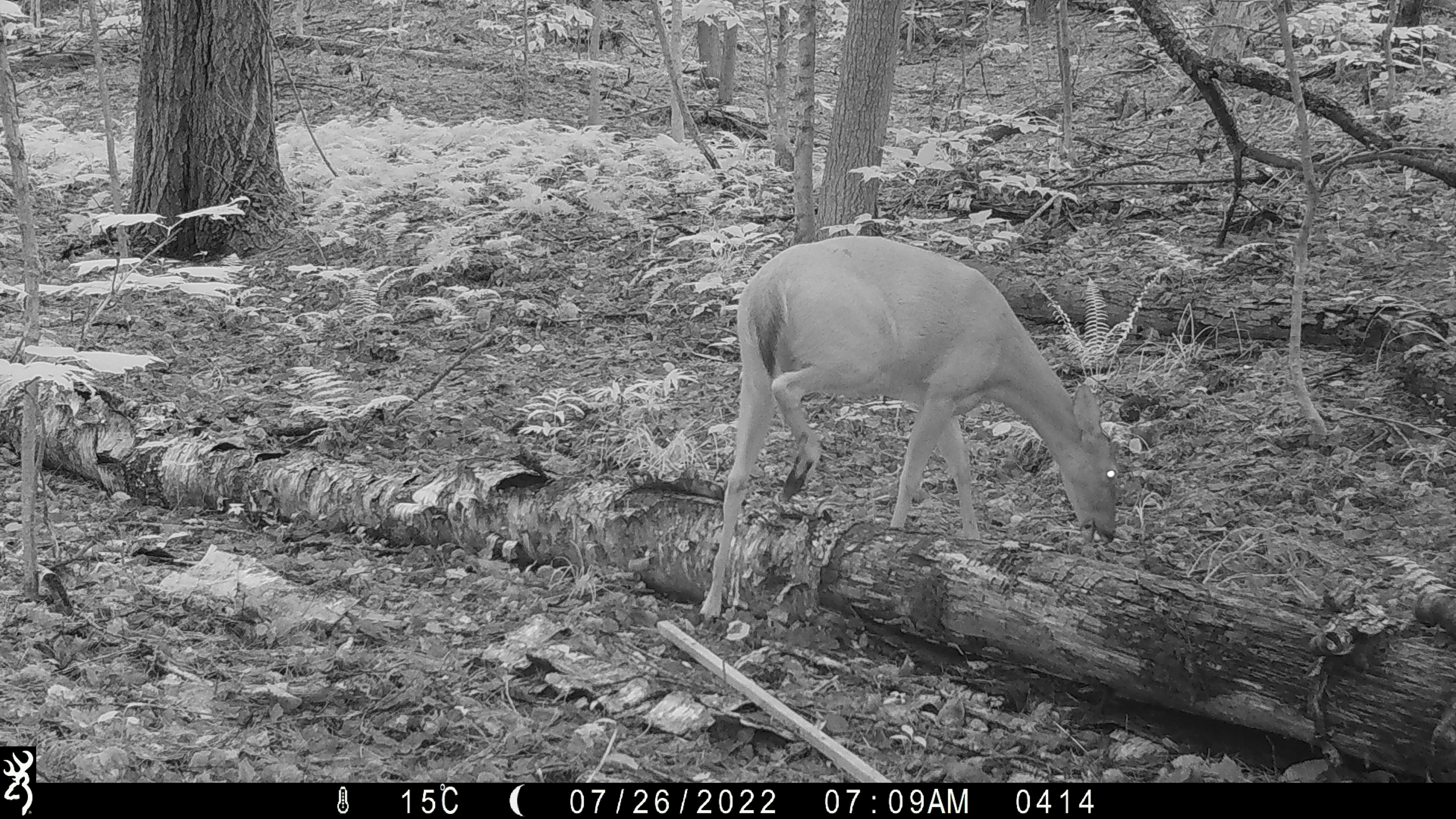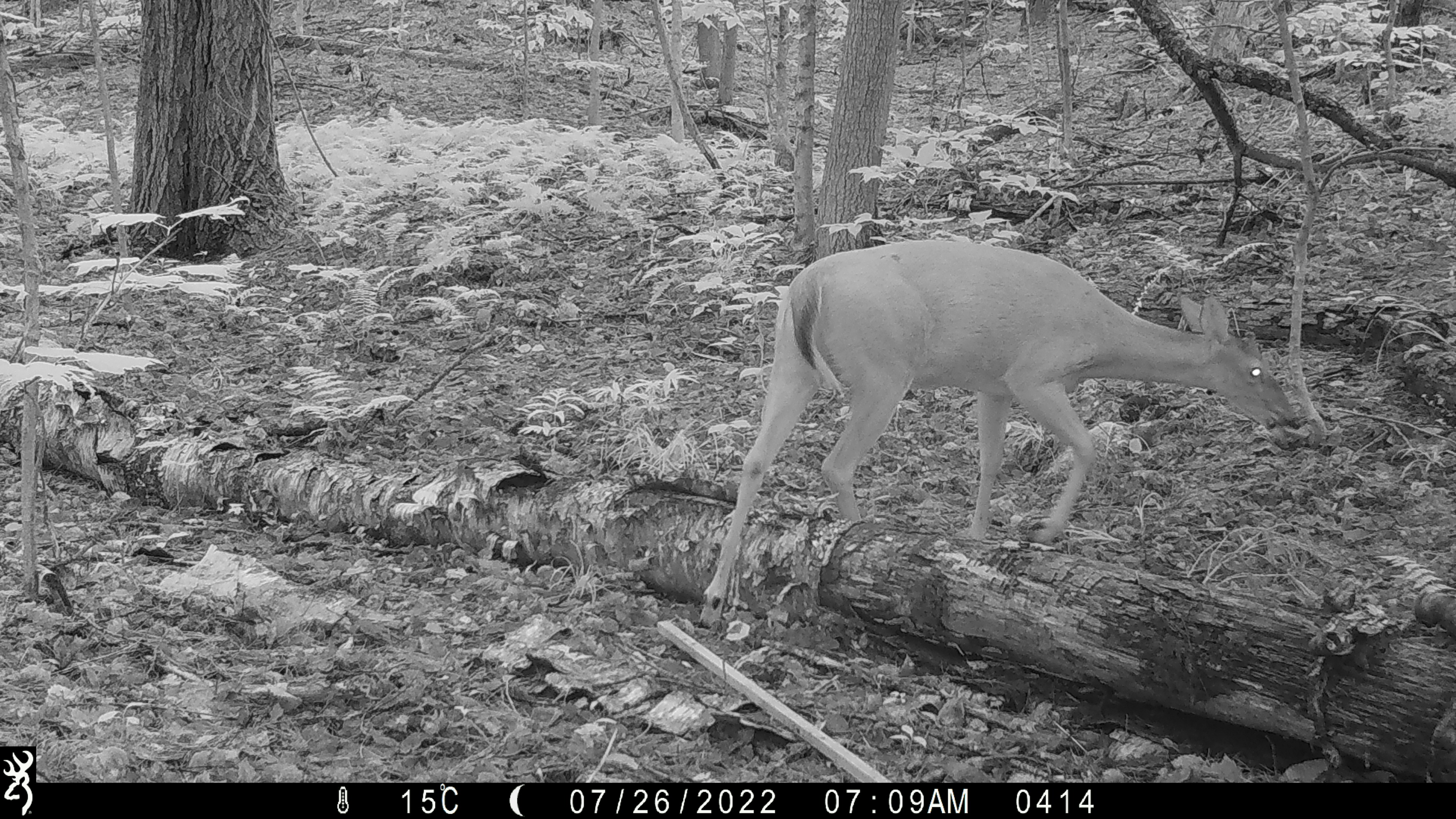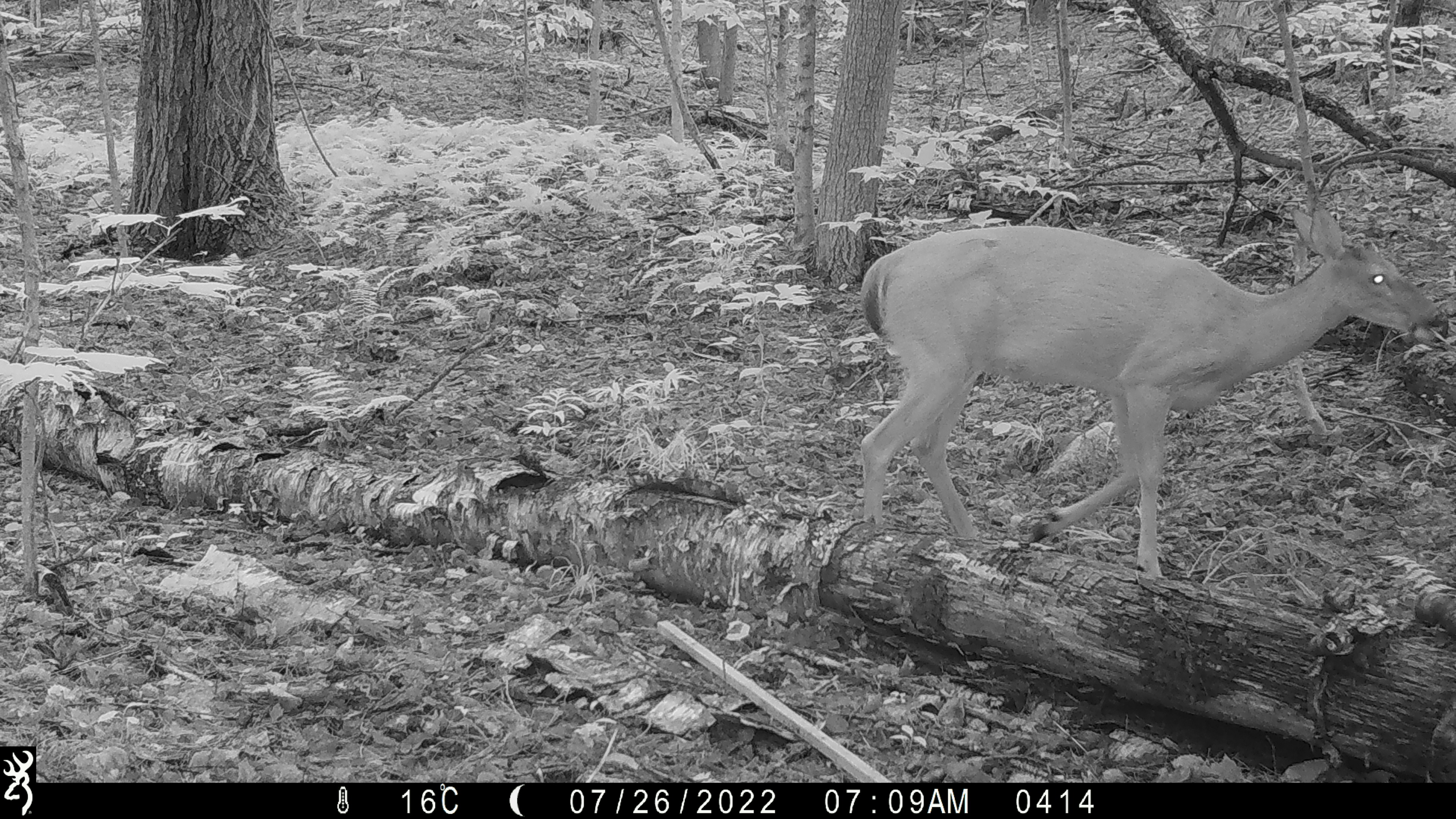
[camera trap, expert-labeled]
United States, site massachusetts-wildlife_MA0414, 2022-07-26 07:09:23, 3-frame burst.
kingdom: Animalia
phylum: Chordata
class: Mammalia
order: Artiodactyla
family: Cervidae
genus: Odocoileus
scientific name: Odocoileus virginianus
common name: white-tailed deer